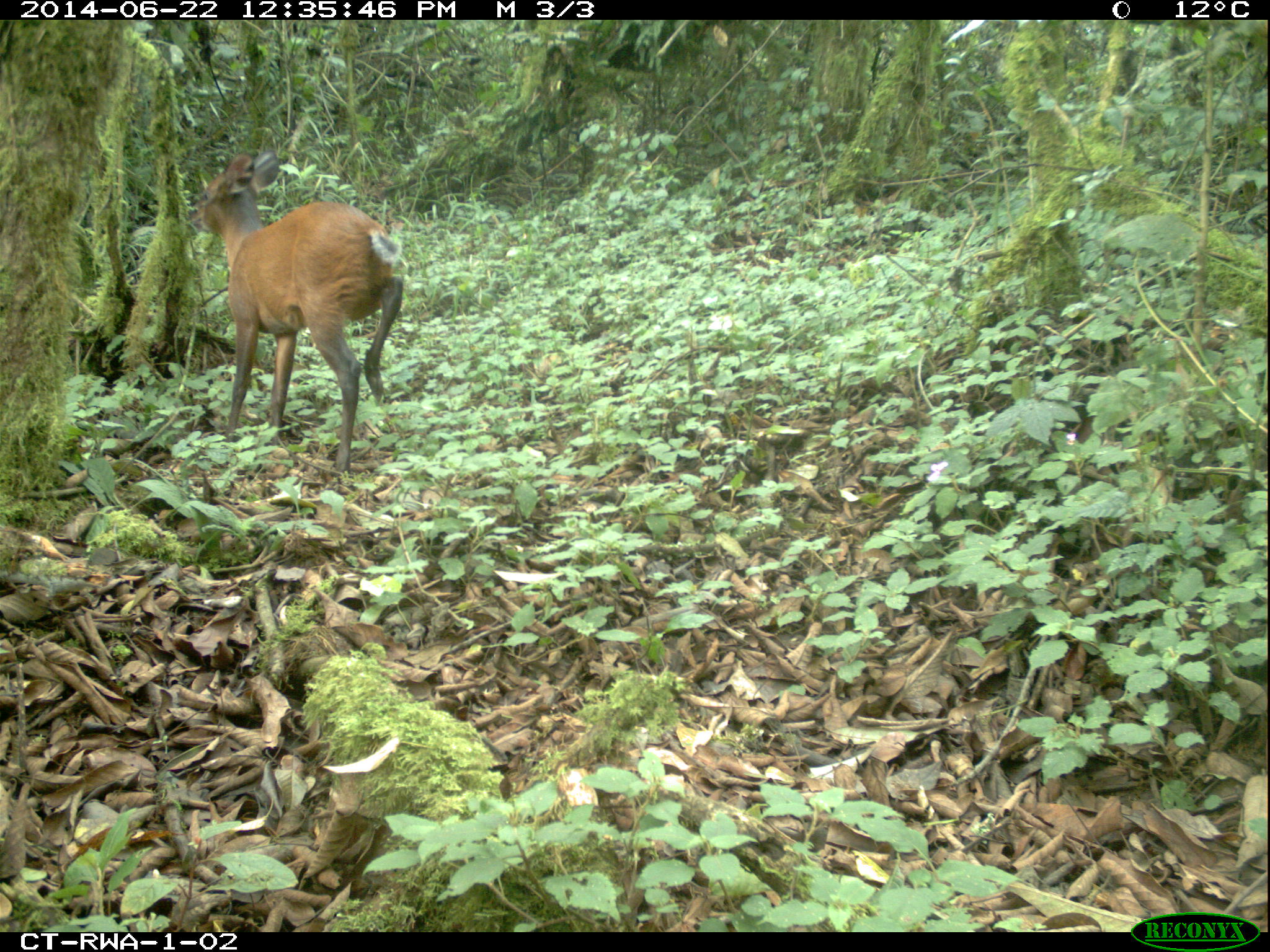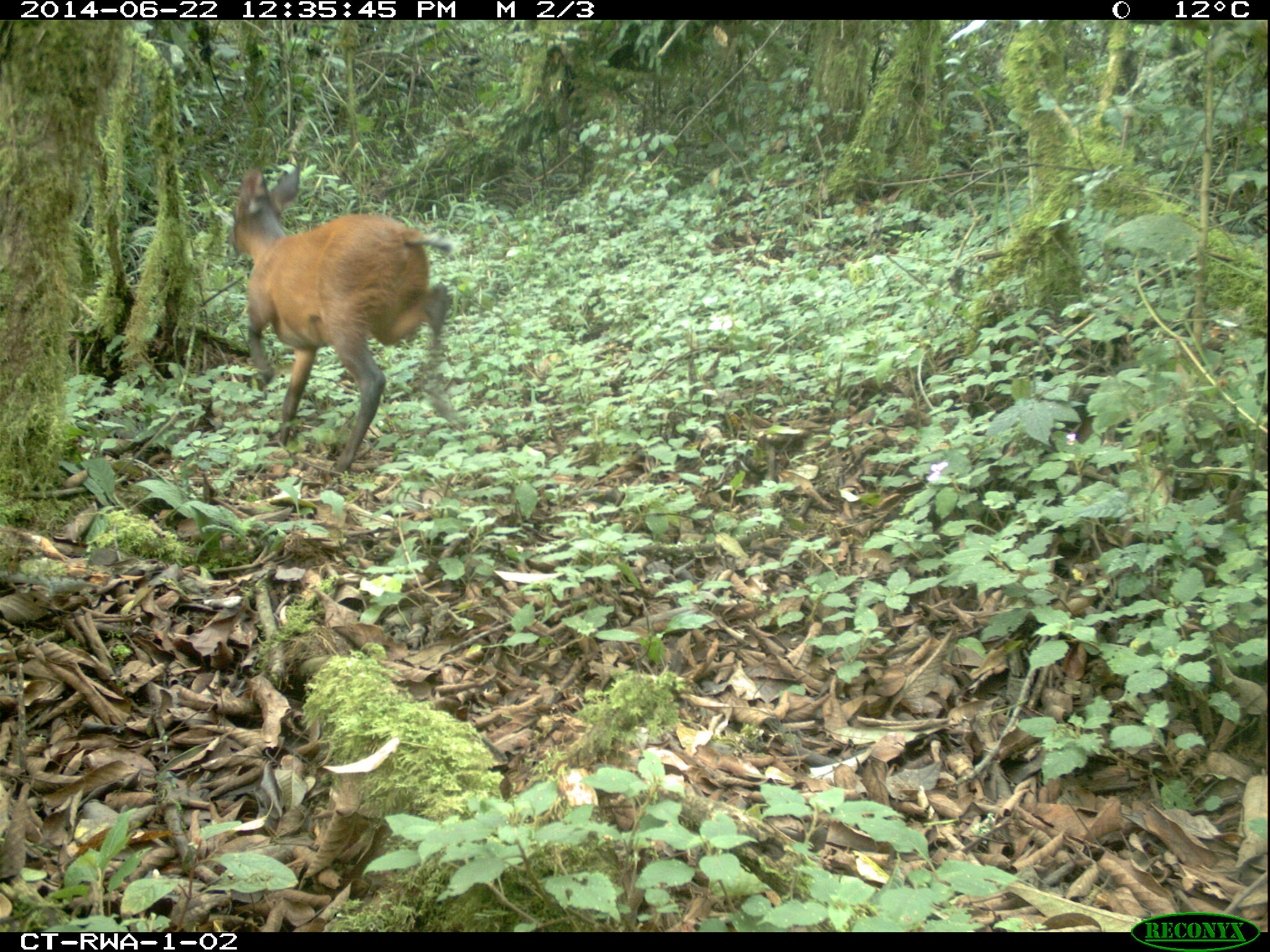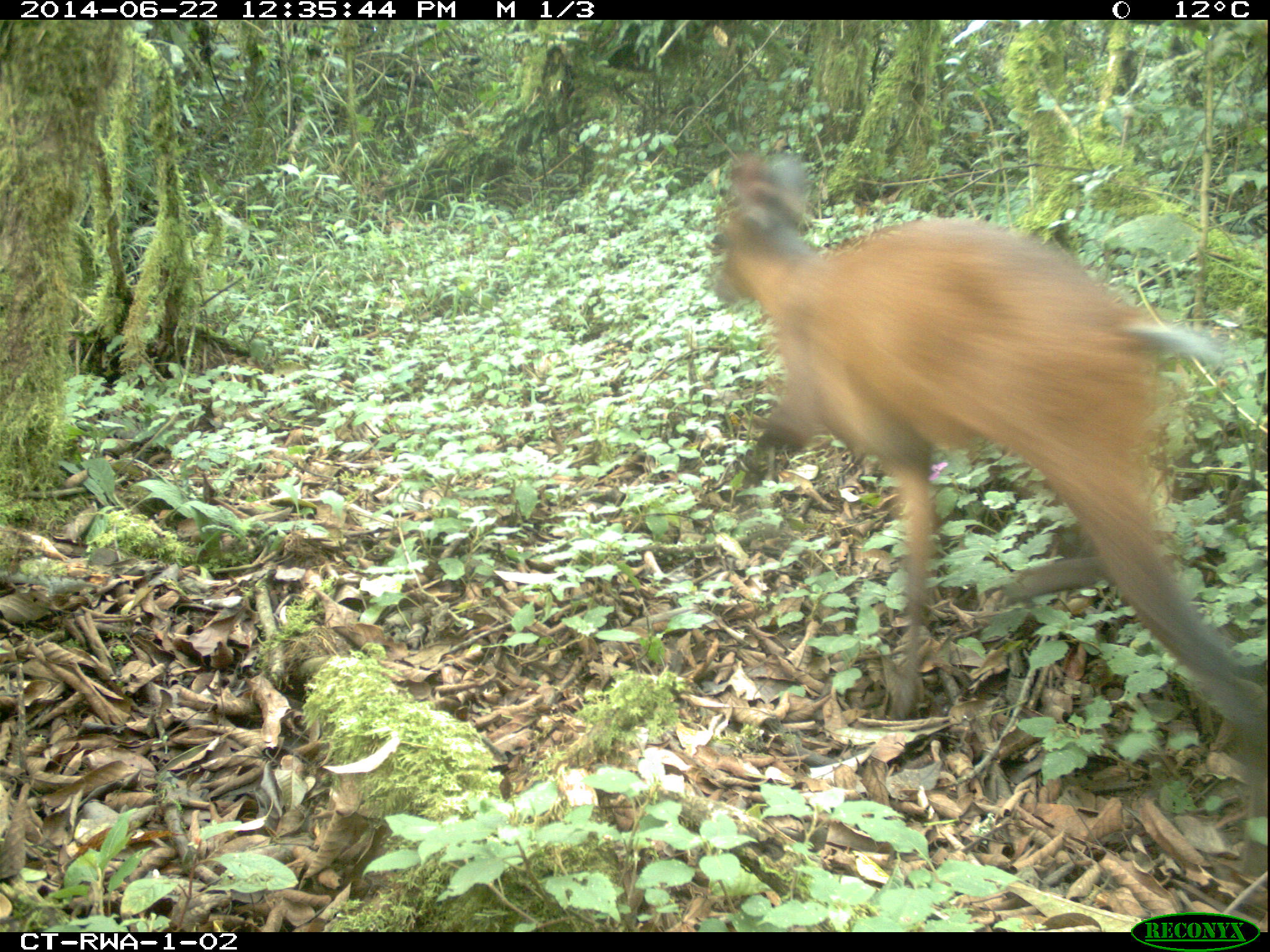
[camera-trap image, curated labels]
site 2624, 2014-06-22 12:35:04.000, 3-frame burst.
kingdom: Animalia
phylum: Chordata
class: Mammalia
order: Artiodactyla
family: Bovidae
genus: Cephalophus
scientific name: Cephalophus nigrifrons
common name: black-fronted duiker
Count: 1.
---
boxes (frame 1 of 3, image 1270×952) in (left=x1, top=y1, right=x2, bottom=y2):
cephalophus nigrifrons: (left=200, top=153, right=404, bottom=474)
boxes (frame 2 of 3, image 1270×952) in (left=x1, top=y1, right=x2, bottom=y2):
cephalophus nigrifrons: (left=228, top=167, right=452, bottom=478)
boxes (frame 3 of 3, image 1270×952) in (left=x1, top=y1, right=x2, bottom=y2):
cephalophus nigrifrons: (left=707, top=153, right=1267, bottom=731)